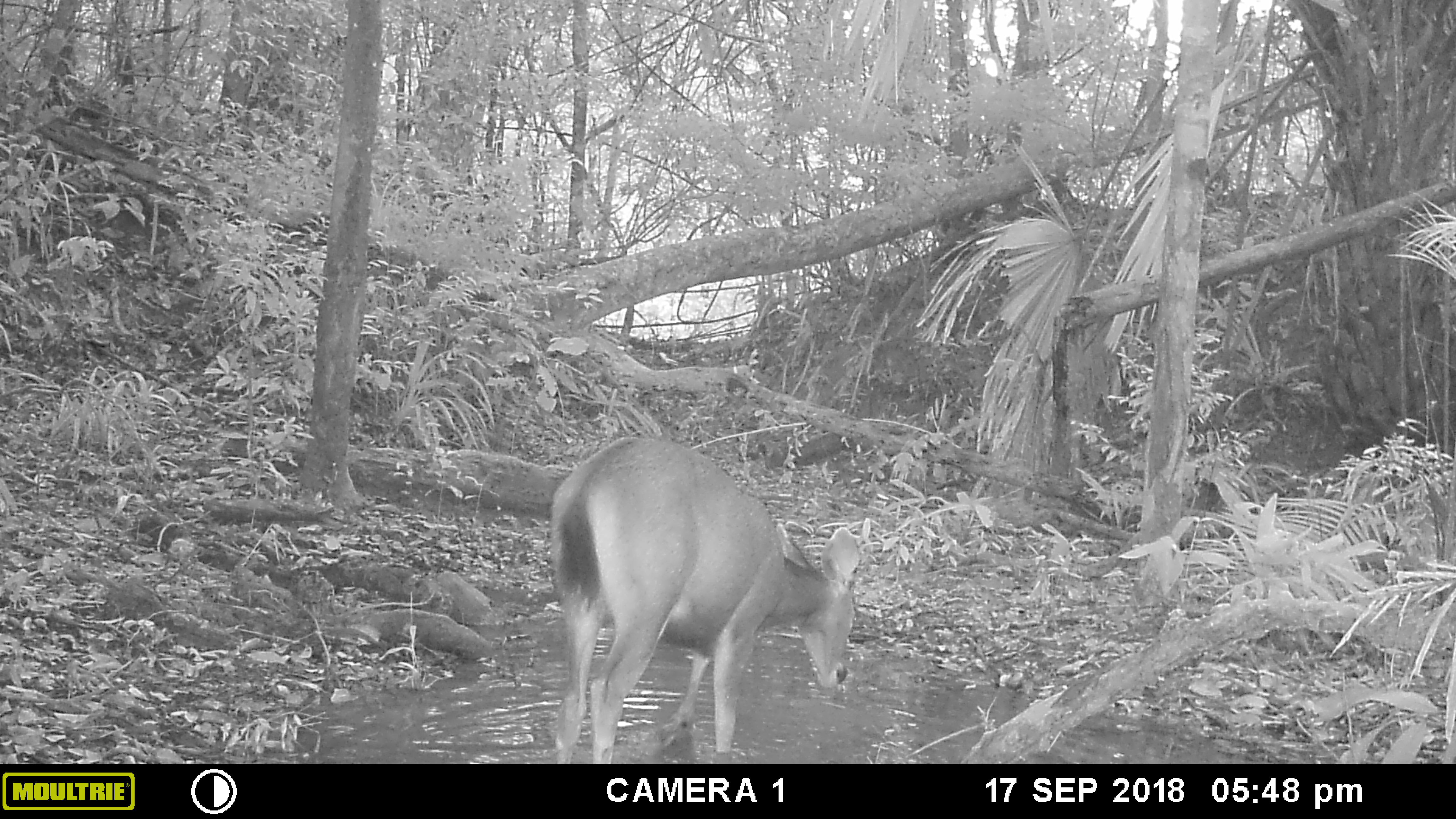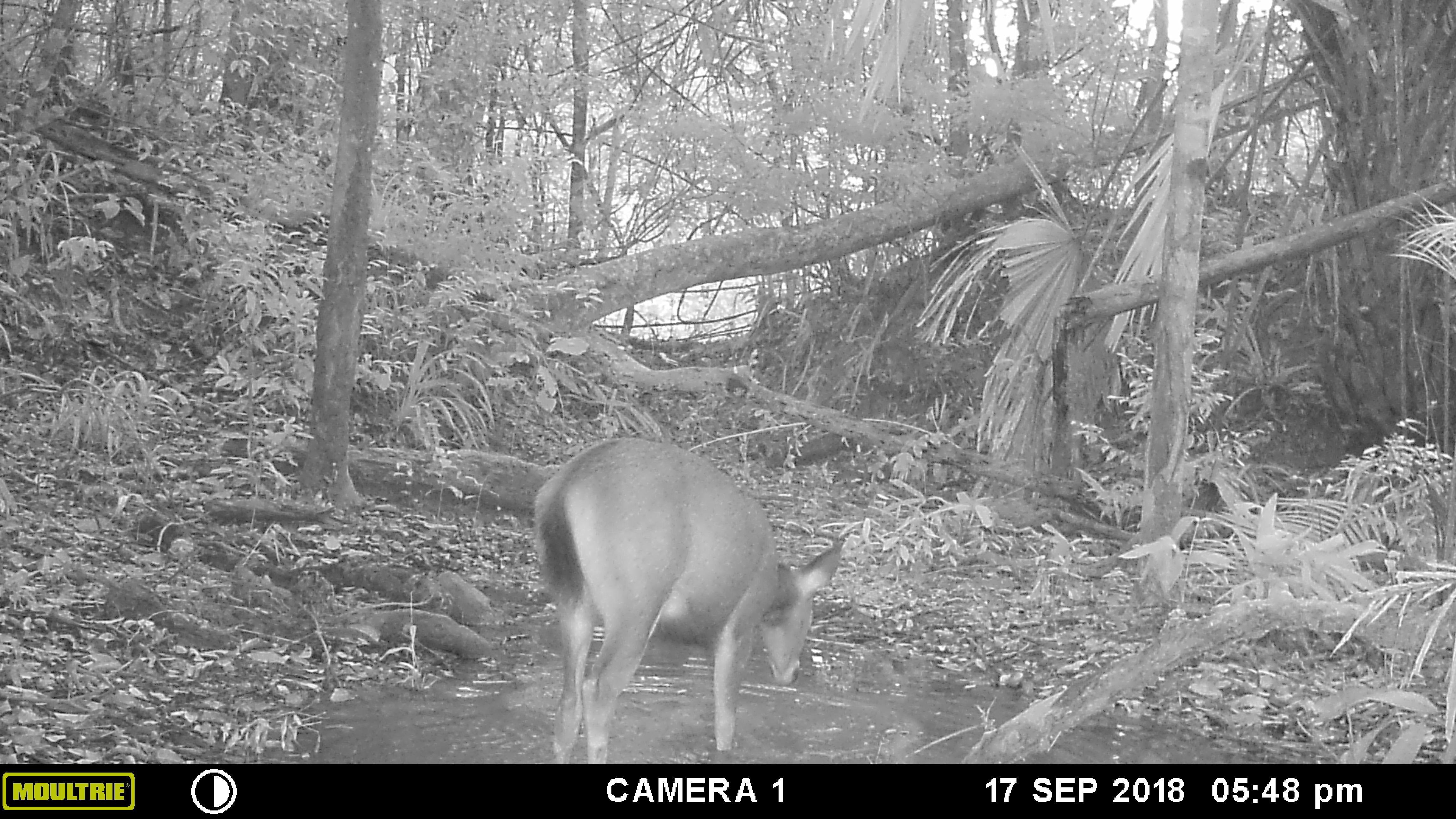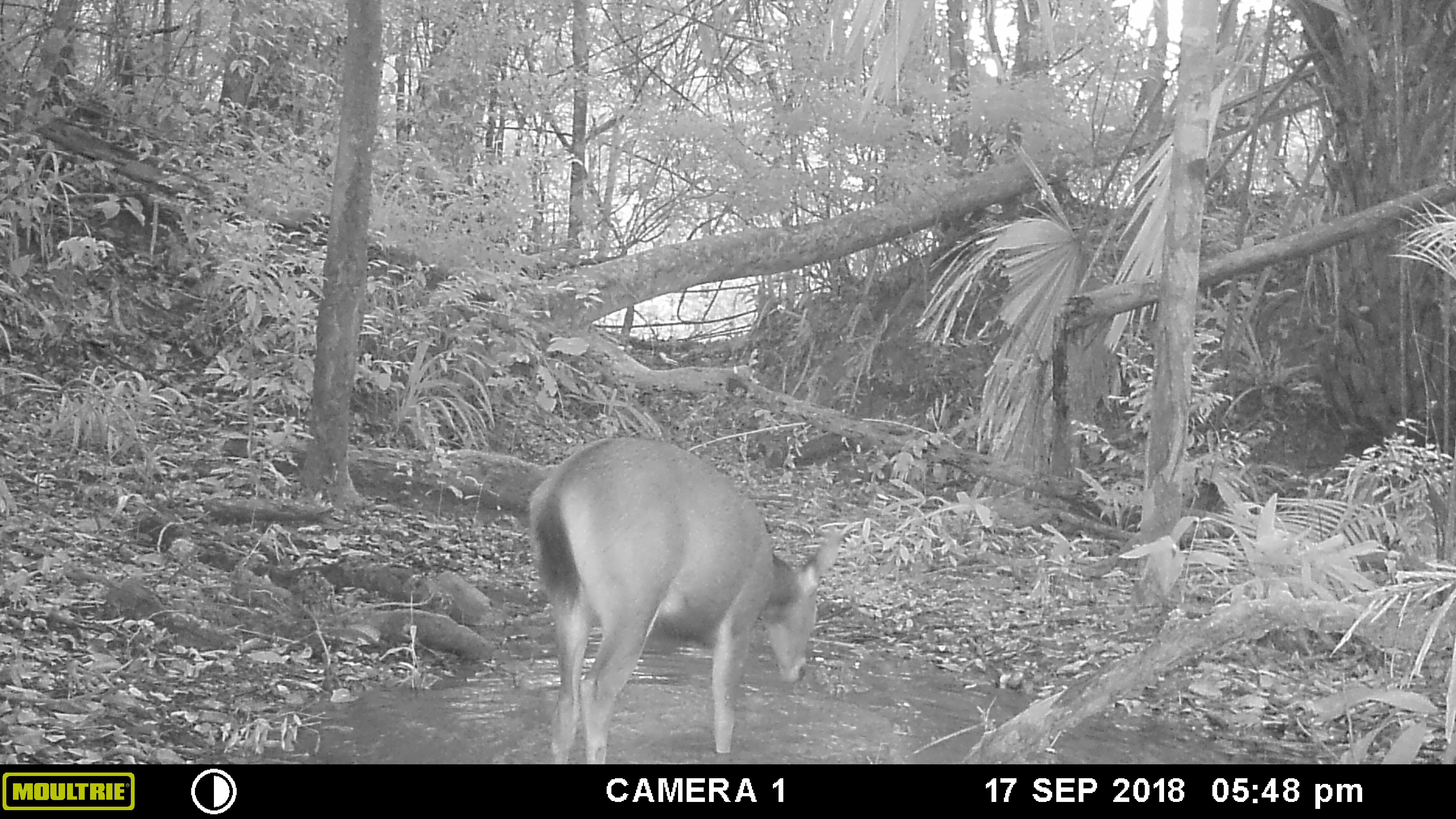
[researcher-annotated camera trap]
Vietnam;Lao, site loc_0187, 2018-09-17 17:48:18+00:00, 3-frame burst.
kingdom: Animalia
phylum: Chordata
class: Mammalia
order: Artiodactyla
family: Cervidae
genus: Rusa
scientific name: Rusa unicolor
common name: sambar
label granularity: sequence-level